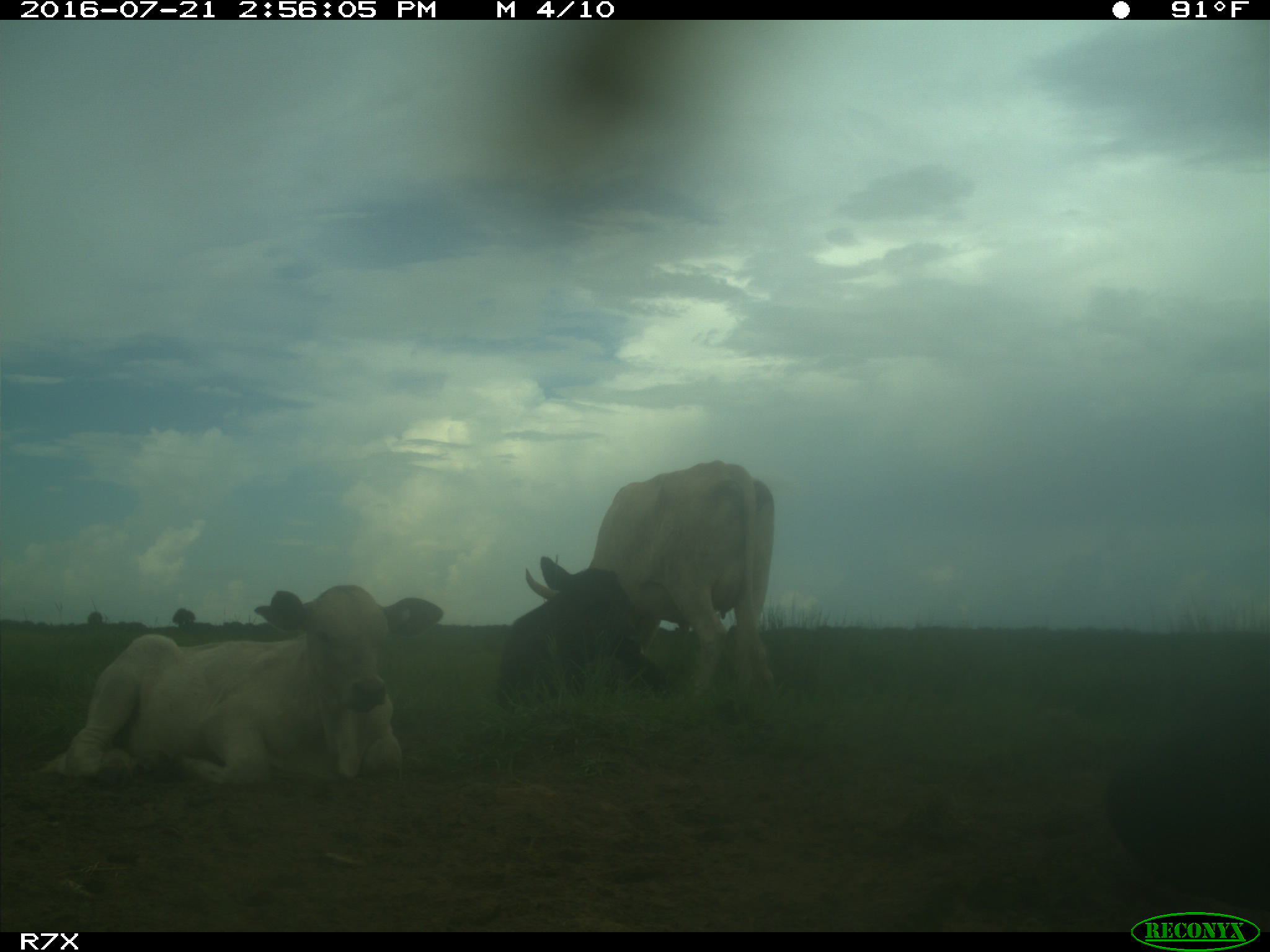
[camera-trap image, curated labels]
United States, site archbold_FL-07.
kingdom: Animalia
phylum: Chordata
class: Mammalia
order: Artiodactyla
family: Bovidae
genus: Bos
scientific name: Bos taurus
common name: domestic cow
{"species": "Bos taurus (domestic cow)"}